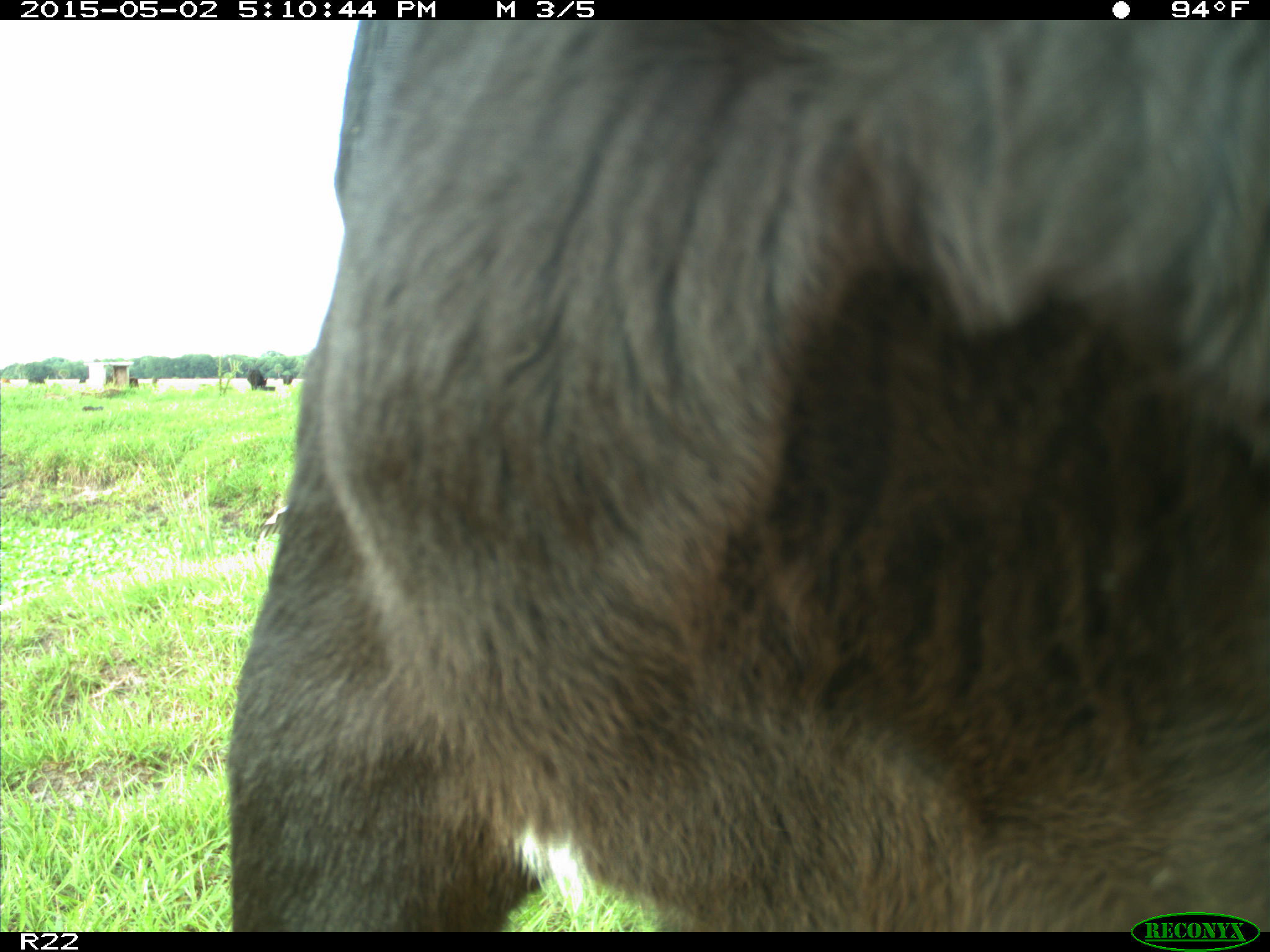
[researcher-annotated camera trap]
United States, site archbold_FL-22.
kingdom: Animalia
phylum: Chordata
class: Mammalia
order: Artiodactyla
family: Bovidae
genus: Bos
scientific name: Bos taurus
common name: domestic cow